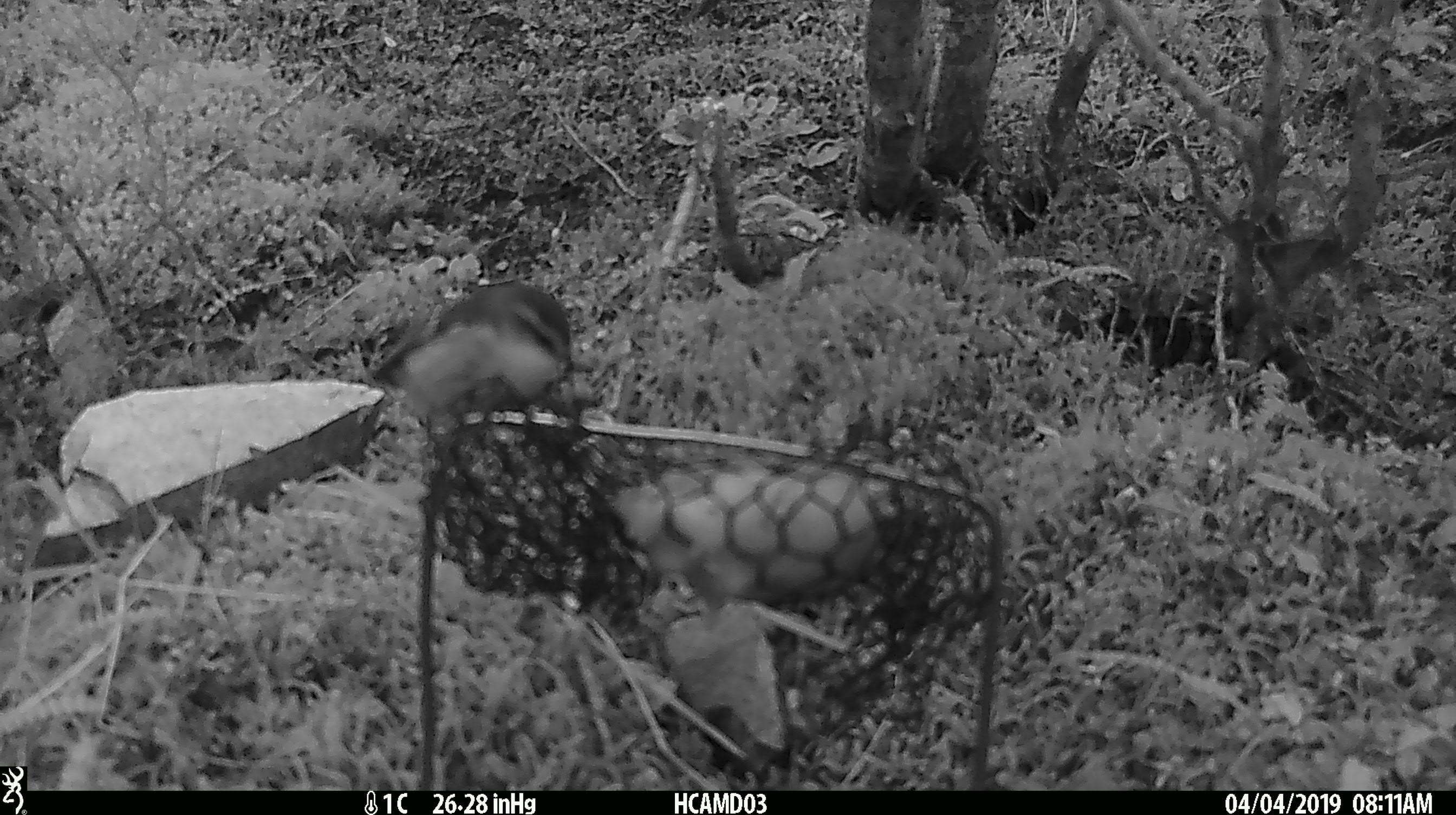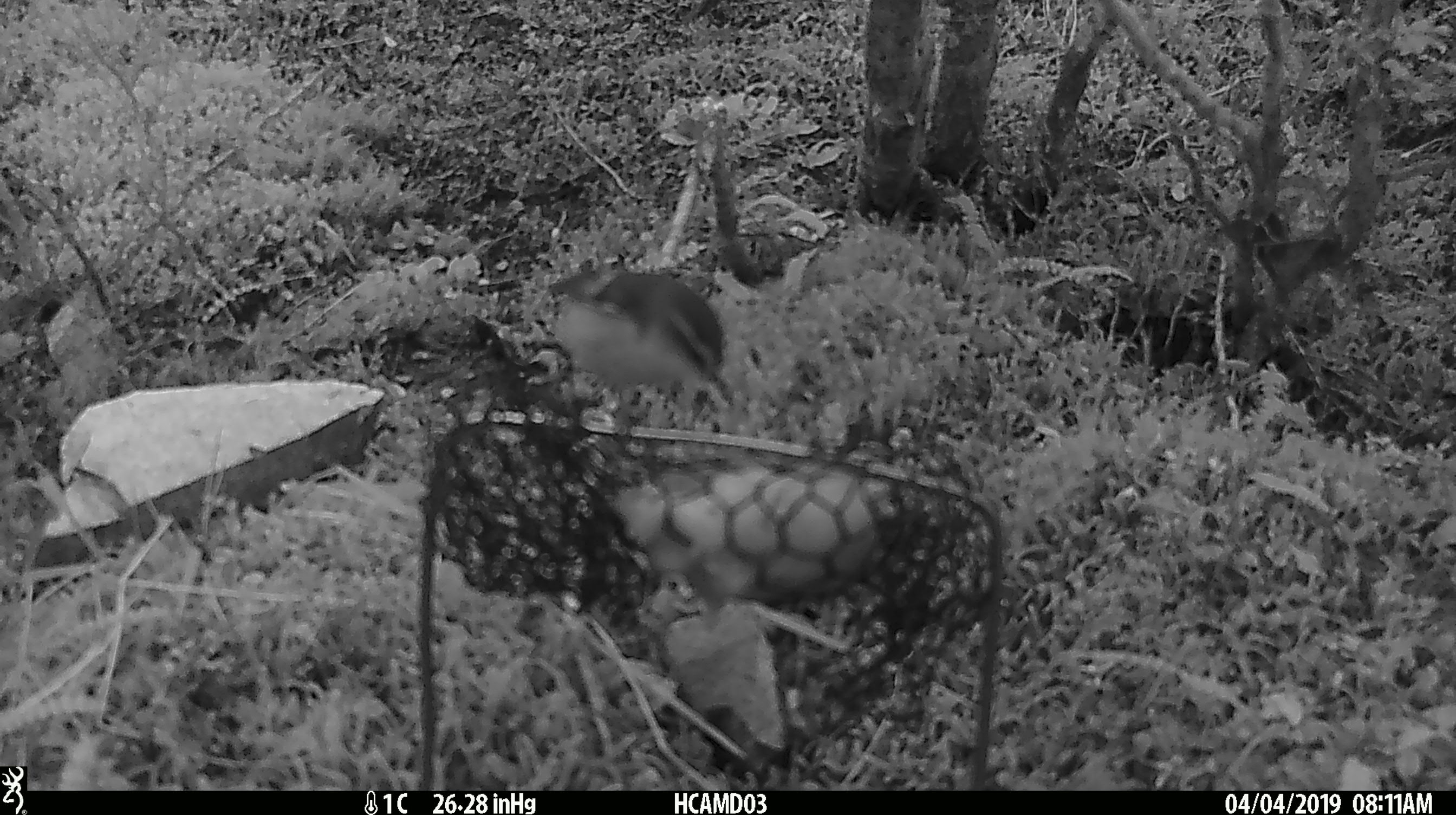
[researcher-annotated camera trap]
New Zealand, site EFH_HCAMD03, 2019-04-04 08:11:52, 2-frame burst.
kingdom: Animalia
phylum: Chordata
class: Aves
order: Passeriformes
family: Acanthisittidae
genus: Acanthisitta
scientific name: Acanthisitta chloris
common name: rifleman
Rifleman (Acanthisitta chloris).